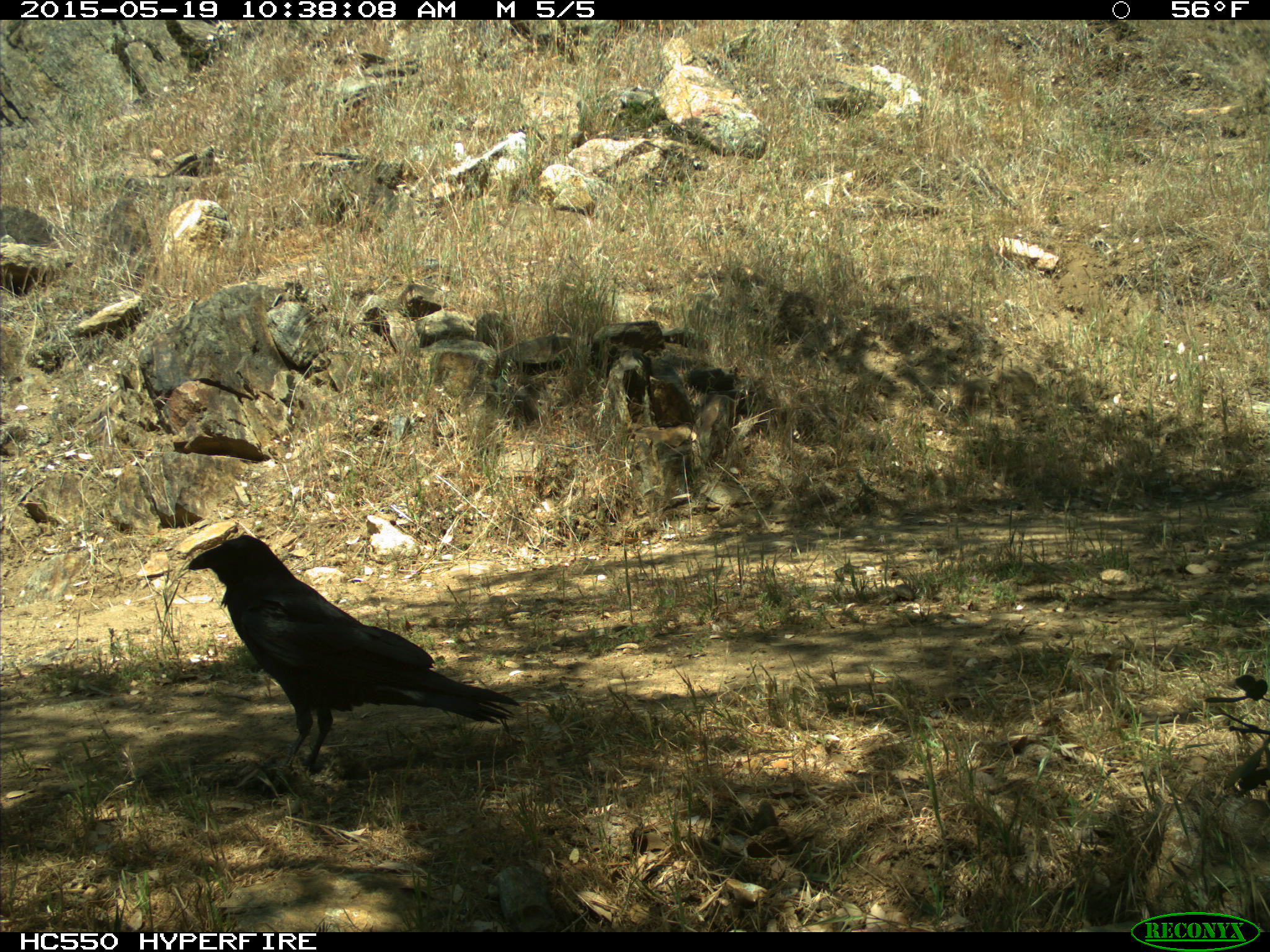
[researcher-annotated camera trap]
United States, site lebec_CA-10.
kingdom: Animalia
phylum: Chordata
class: Aves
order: Passeriformes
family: Corvidae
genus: Corvus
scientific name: Corvus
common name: crows and ravens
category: unidentified corvus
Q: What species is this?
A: Unidentified corvus (crows and ravens) (Corvus).